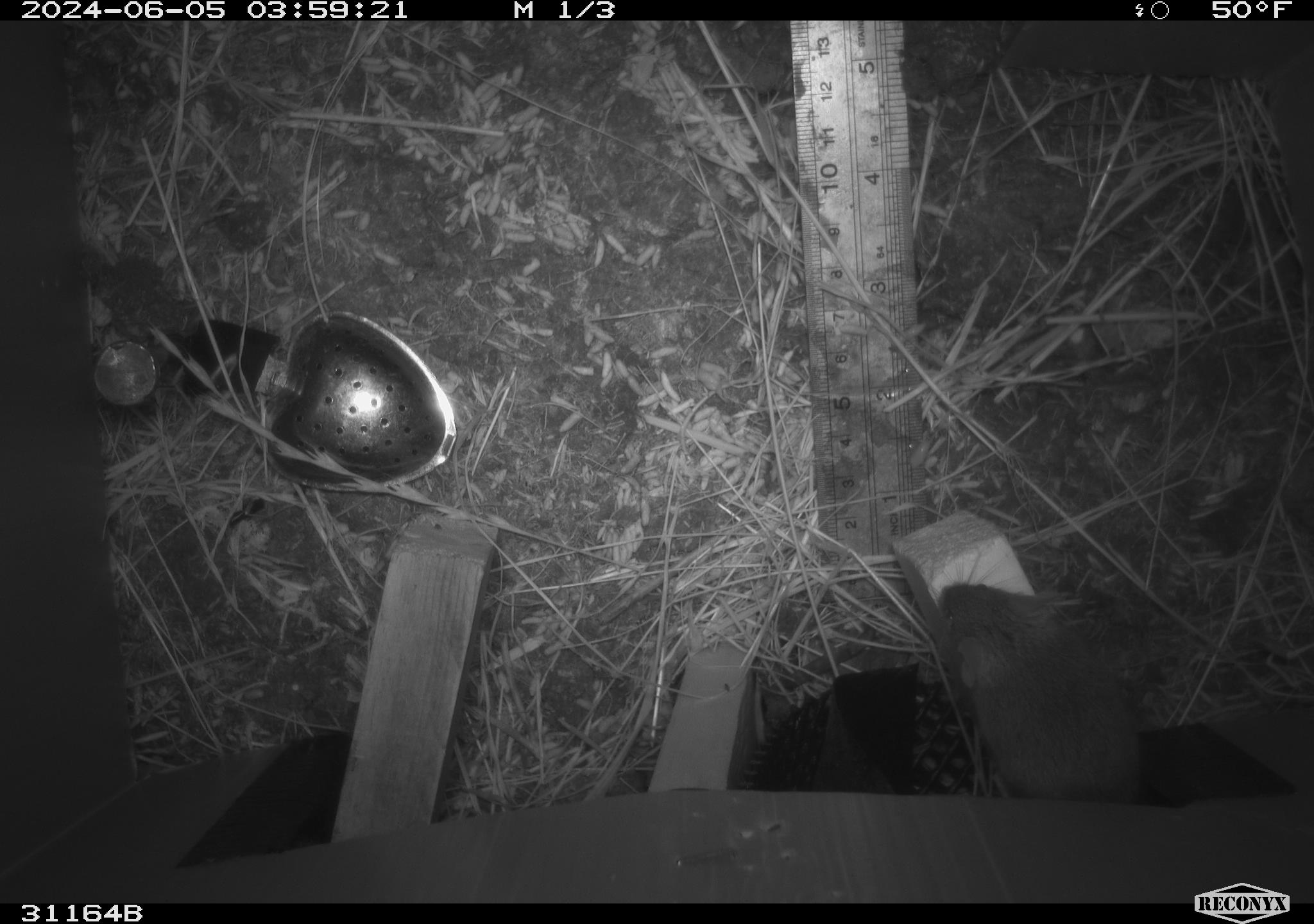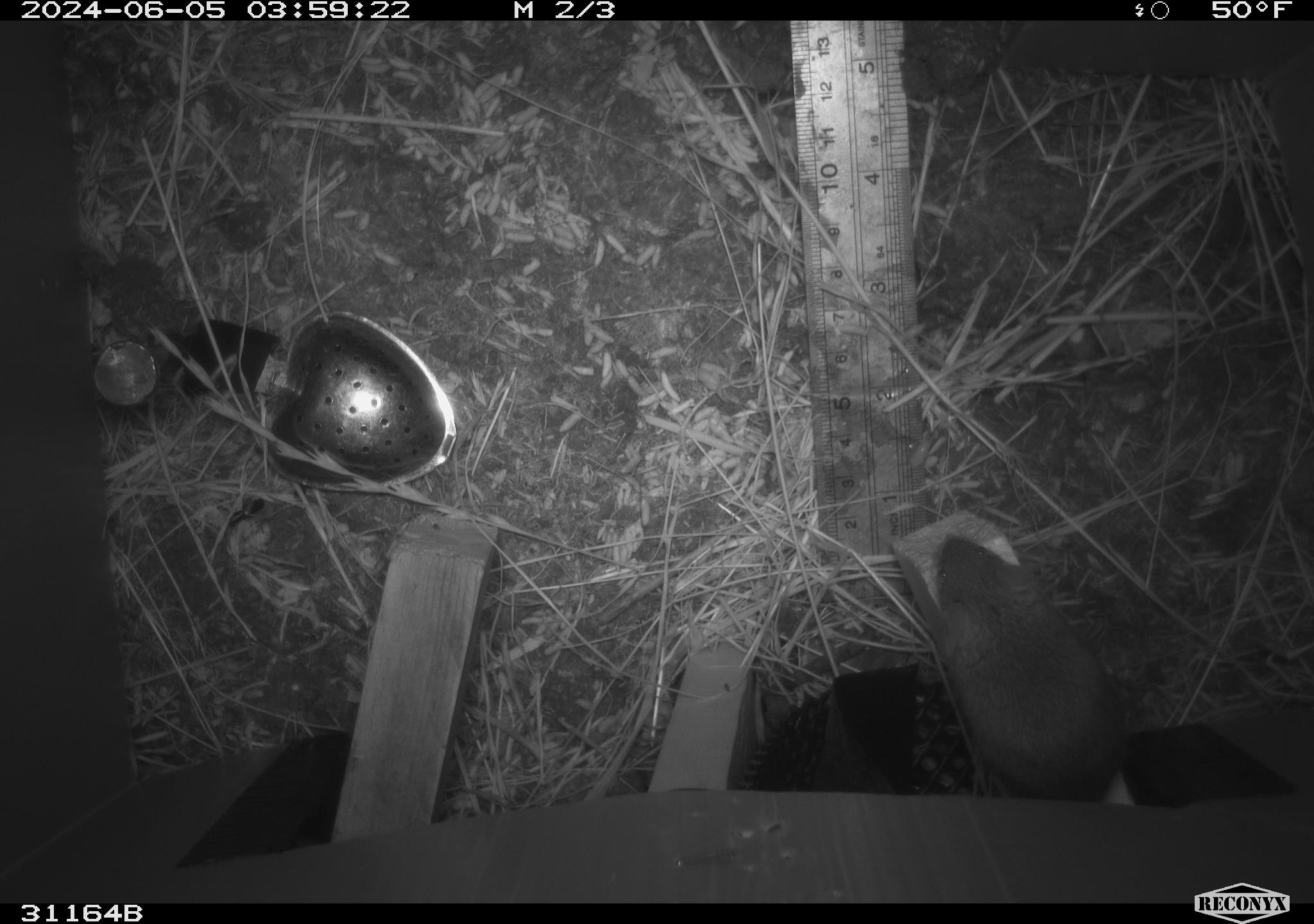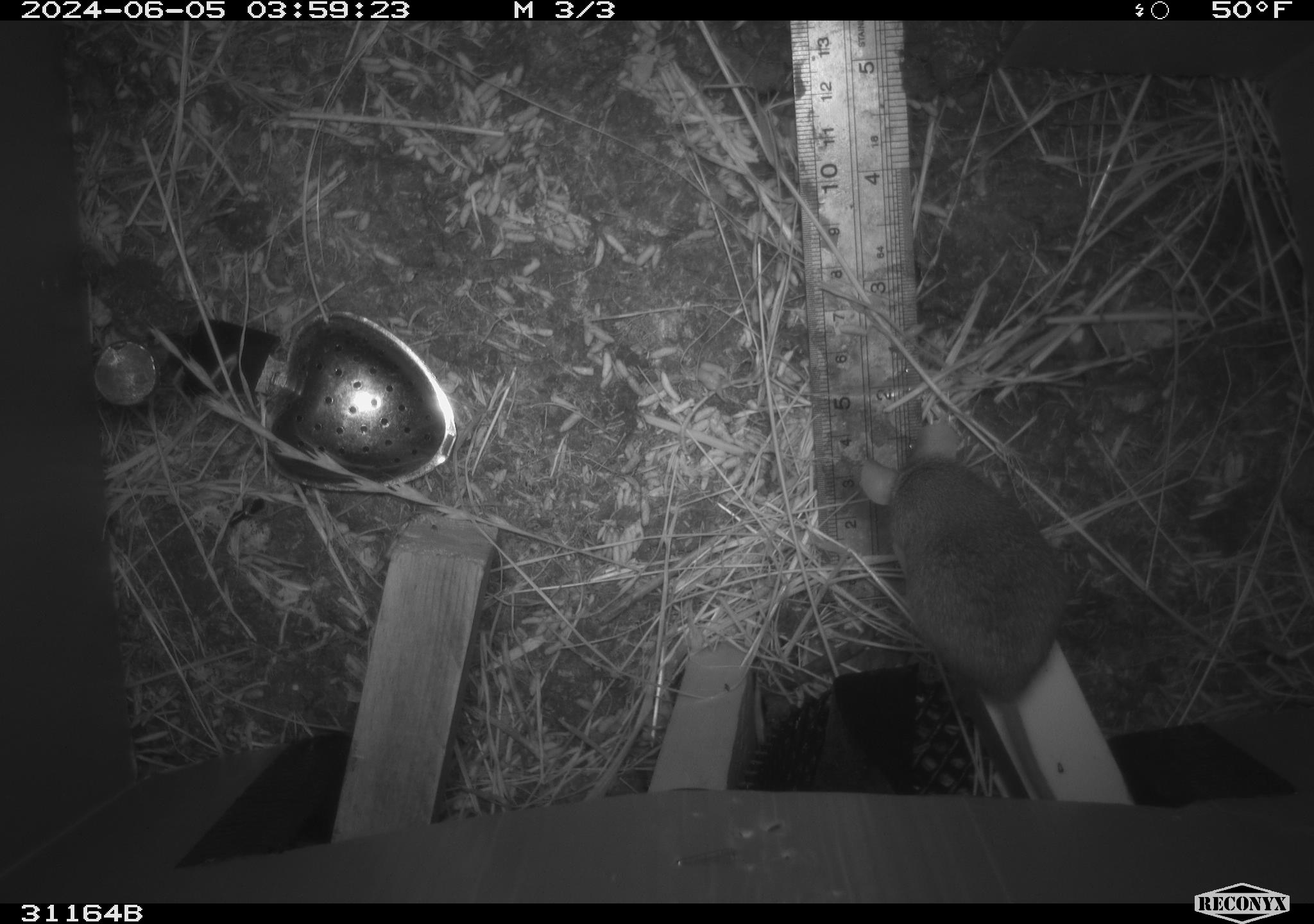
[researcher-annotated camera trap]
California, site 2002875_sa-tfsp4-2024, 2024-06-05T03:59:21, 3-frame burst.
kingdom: Animalia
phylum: Chordata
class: Mammalia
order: Rodentia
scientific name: Rodentia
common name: mouse species